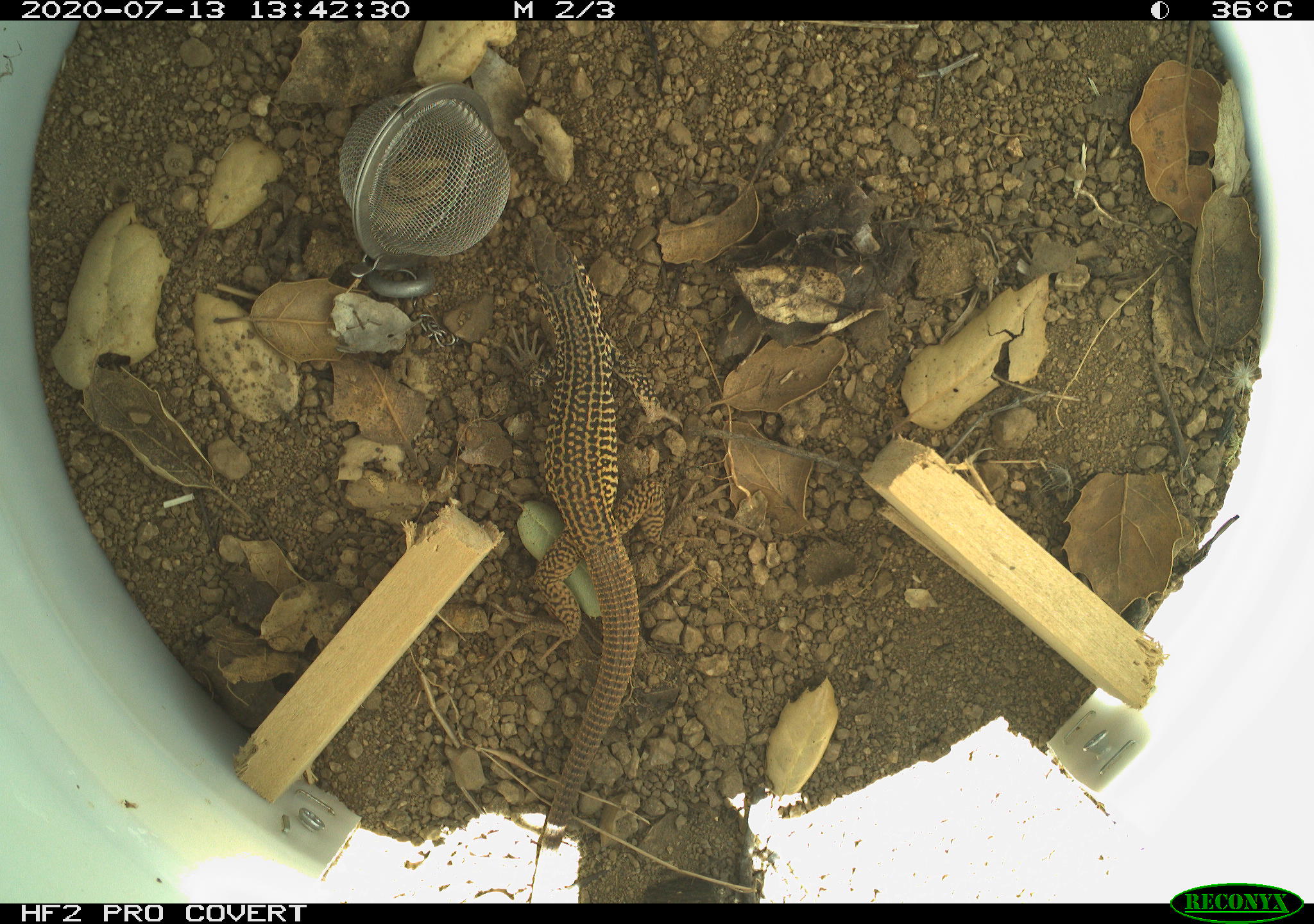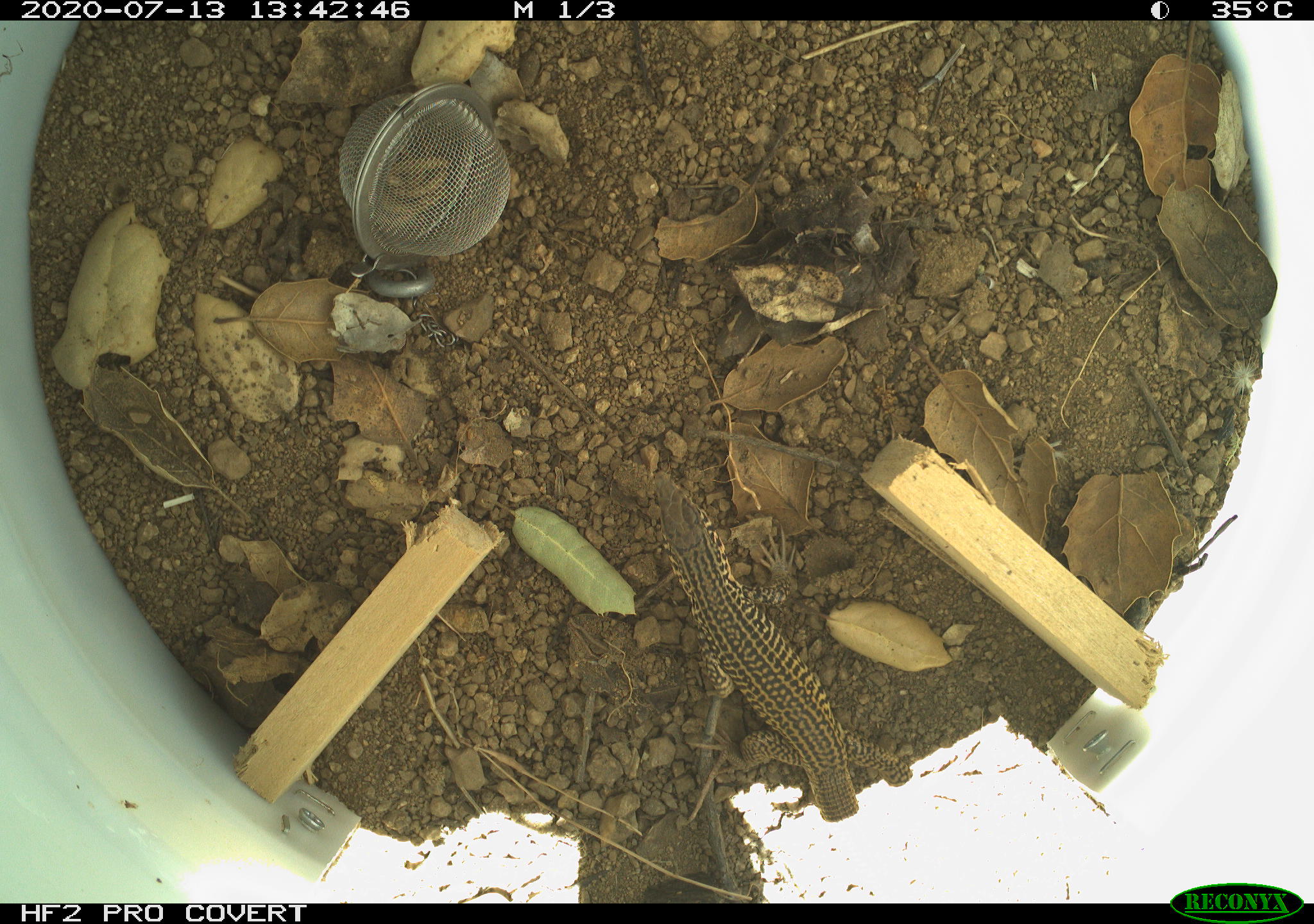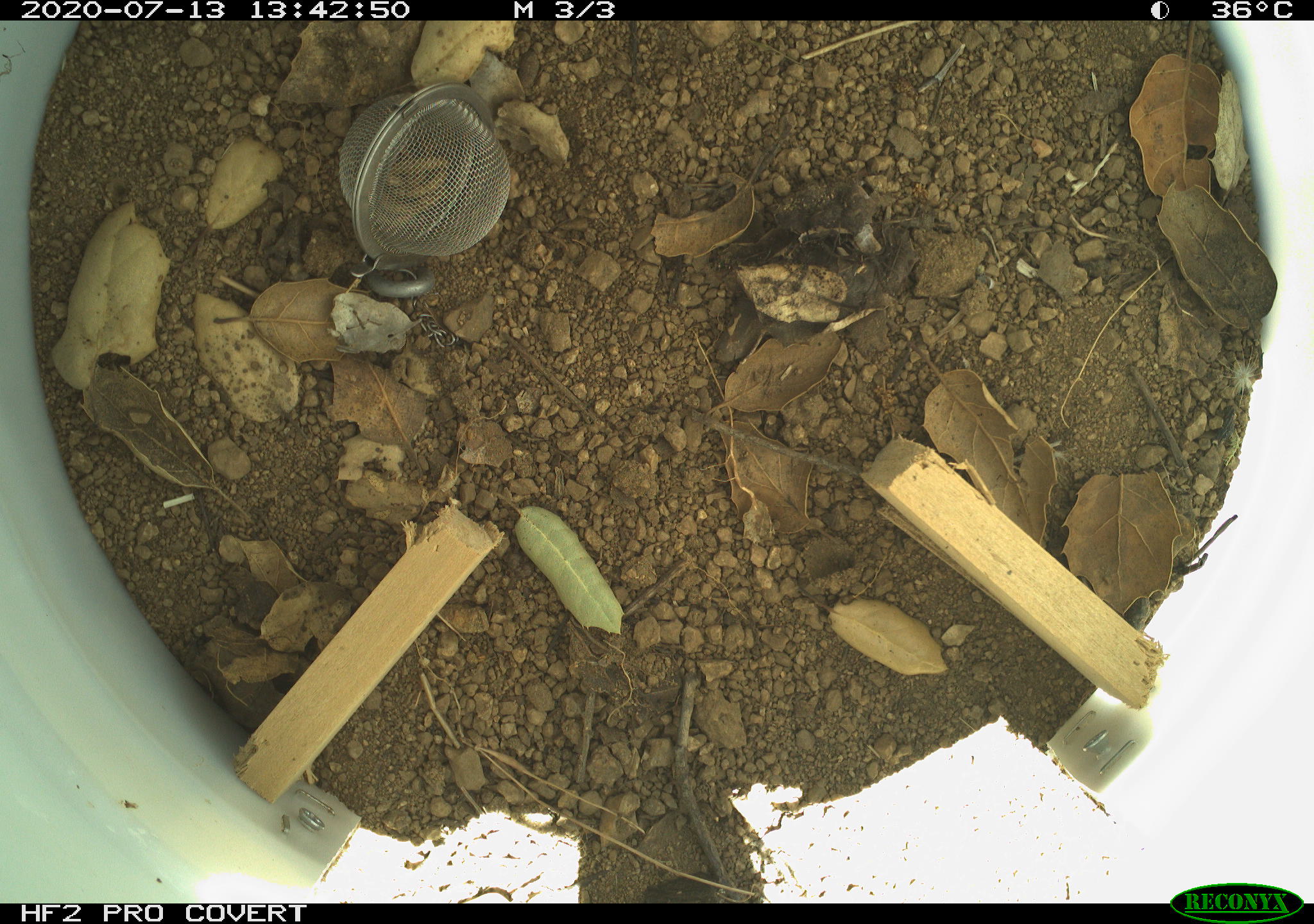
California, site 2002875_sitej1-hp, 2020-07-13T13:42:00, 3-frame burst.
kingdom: Animalia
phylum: Chordata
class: Reptilia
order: Squamata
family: Teiidae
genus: Aspidoscelis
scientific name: Aspidoscelis tigris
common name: western whiptail